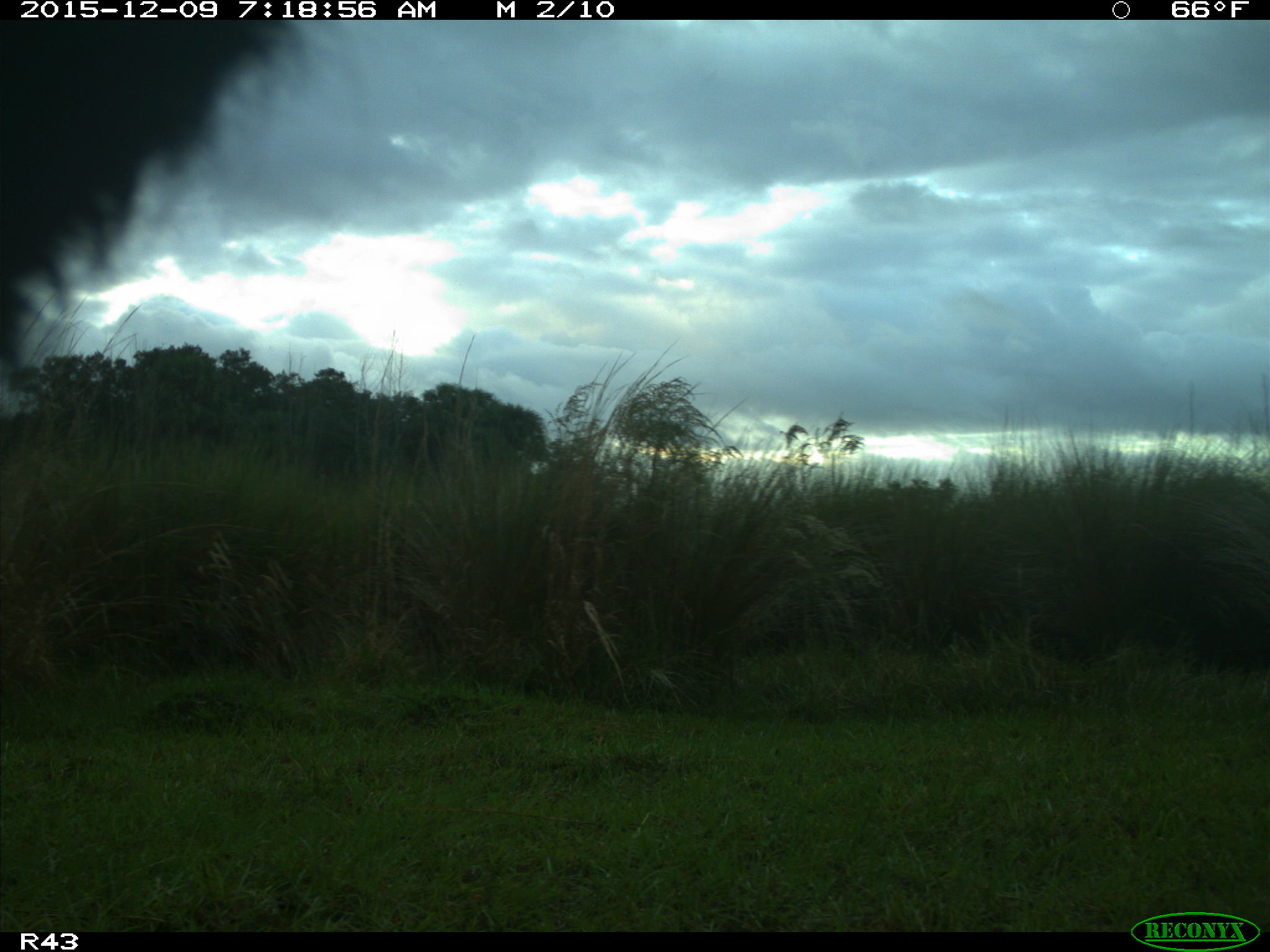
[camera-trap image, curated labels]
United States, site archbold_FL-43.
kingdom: Animalia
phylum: Chordata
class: Mammalia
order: Artiodactyla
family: Bovidae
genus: Bos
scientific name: Bos taurus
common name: domestic cow